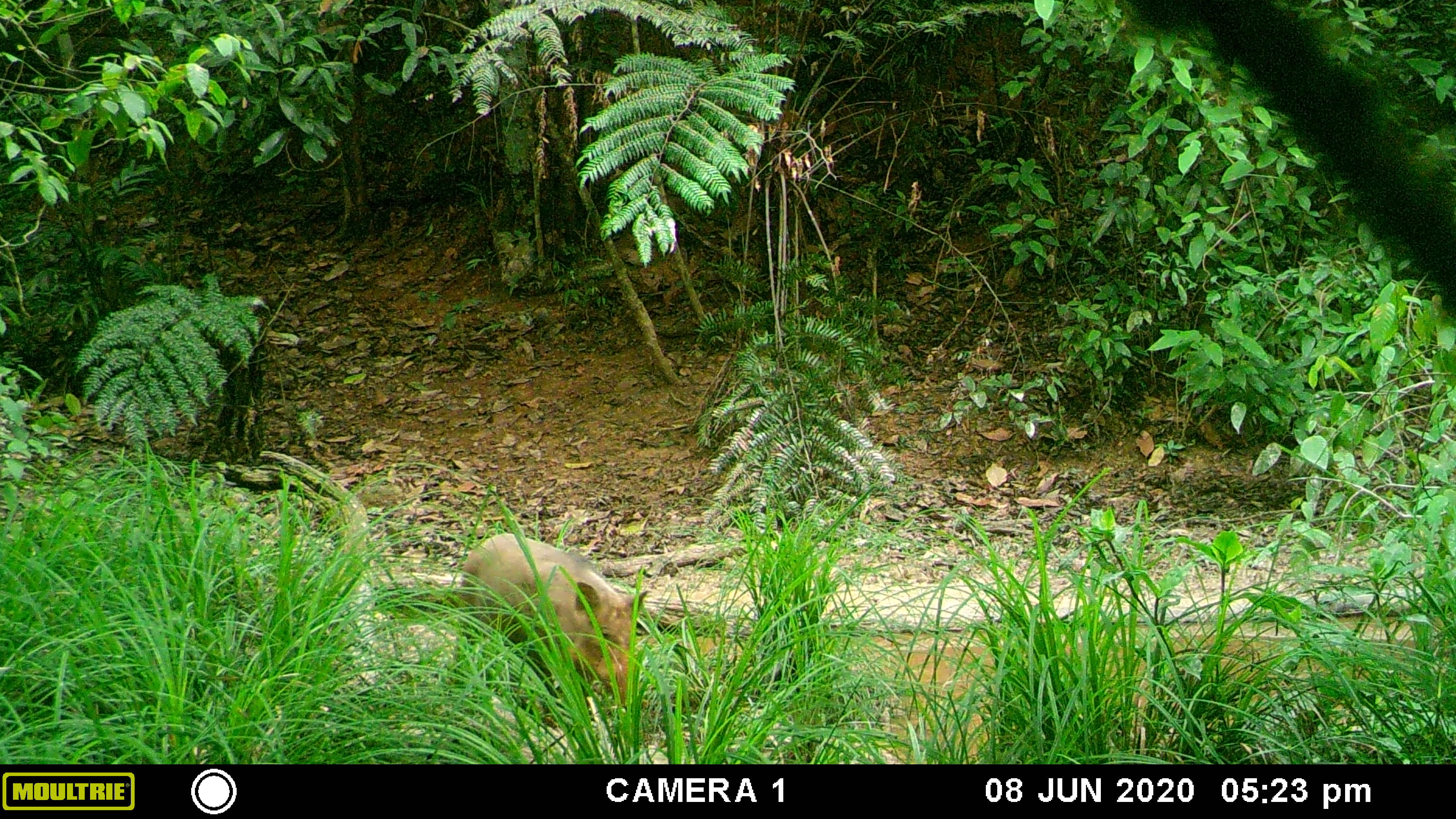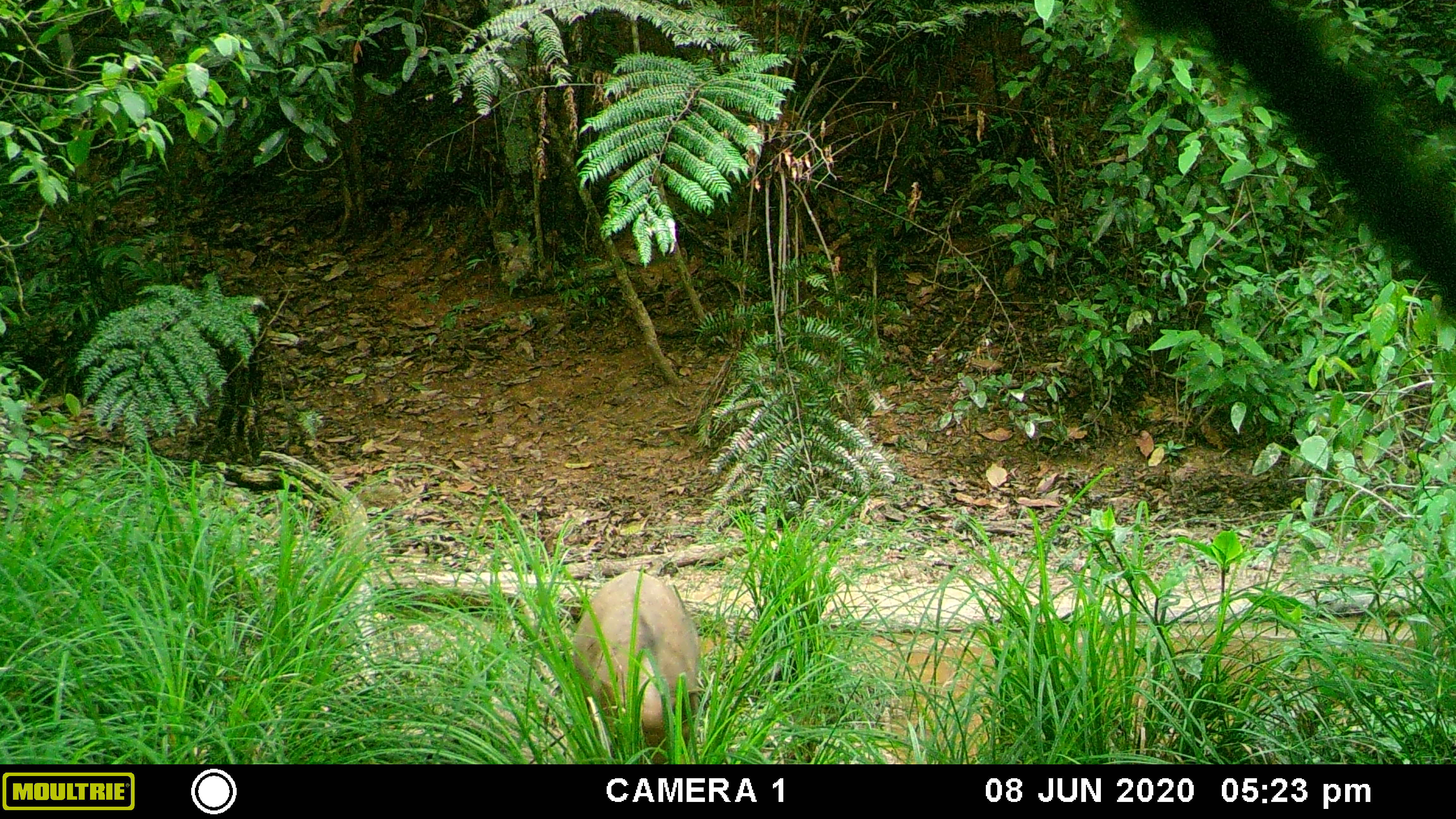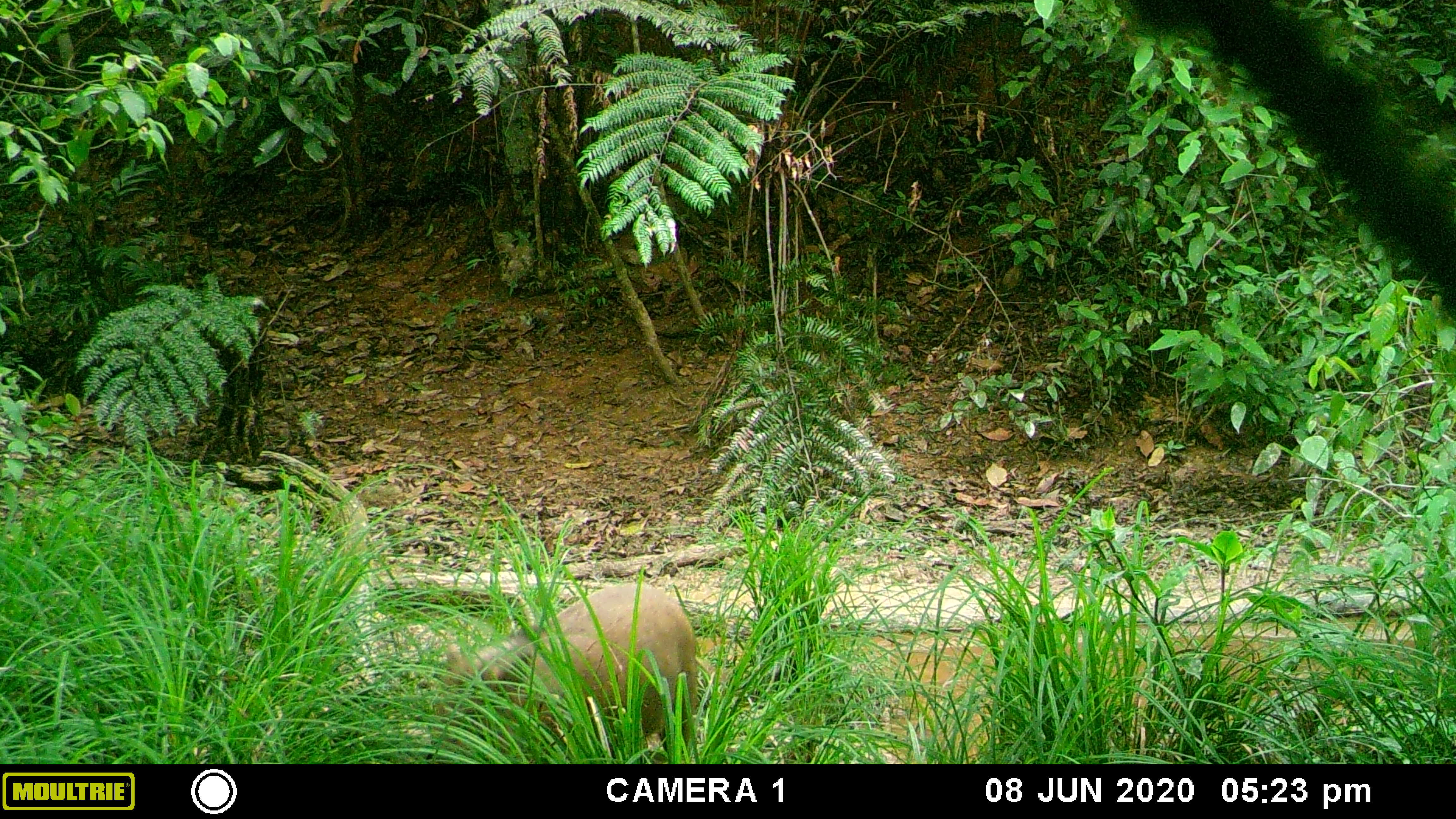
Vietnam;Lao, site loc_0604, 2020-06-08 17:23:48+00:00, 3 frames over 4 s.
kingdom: Animalia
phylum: Chordata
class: Mammalia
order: Artiodactyla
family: Suidae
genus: Sus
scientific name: Sus scrofa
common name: eurasian wild pig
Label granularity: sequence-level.